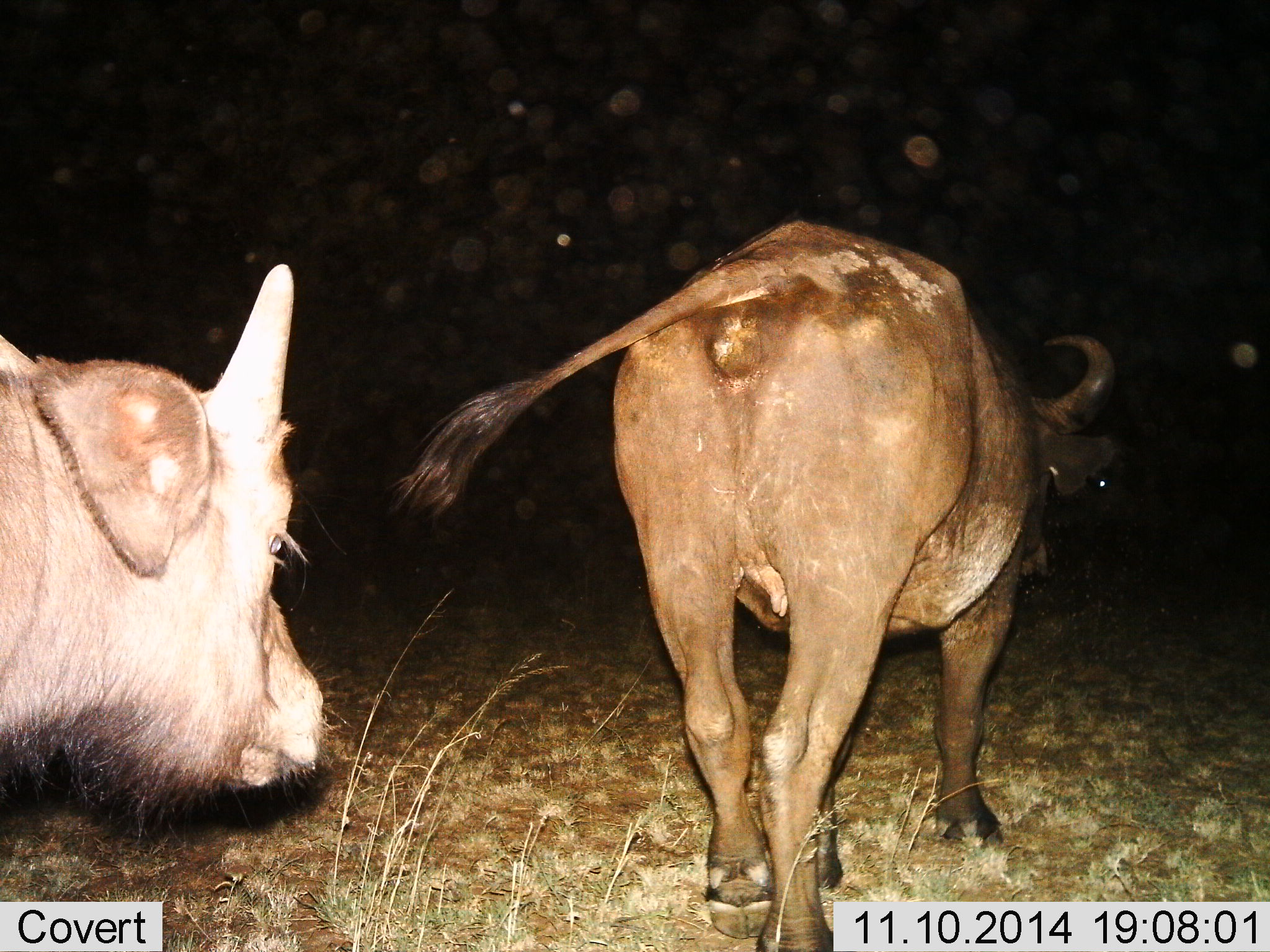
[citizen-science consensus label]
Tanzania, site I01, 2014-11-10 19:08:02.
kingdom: Animalia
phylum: Chordata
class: Mammalia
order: Artiodactyla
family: Bovidae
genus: Syncerus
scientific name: Syncerus caffer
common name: cape buffalo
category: buffalo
Buffalo (cape buffalo) (Syncerus caffer), count 2. Behavior (volunteer vote fractions): standing 50%, resting 0%, moving 50%, interacting 0%. Young present (vote fraction): 30%. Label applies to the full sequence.